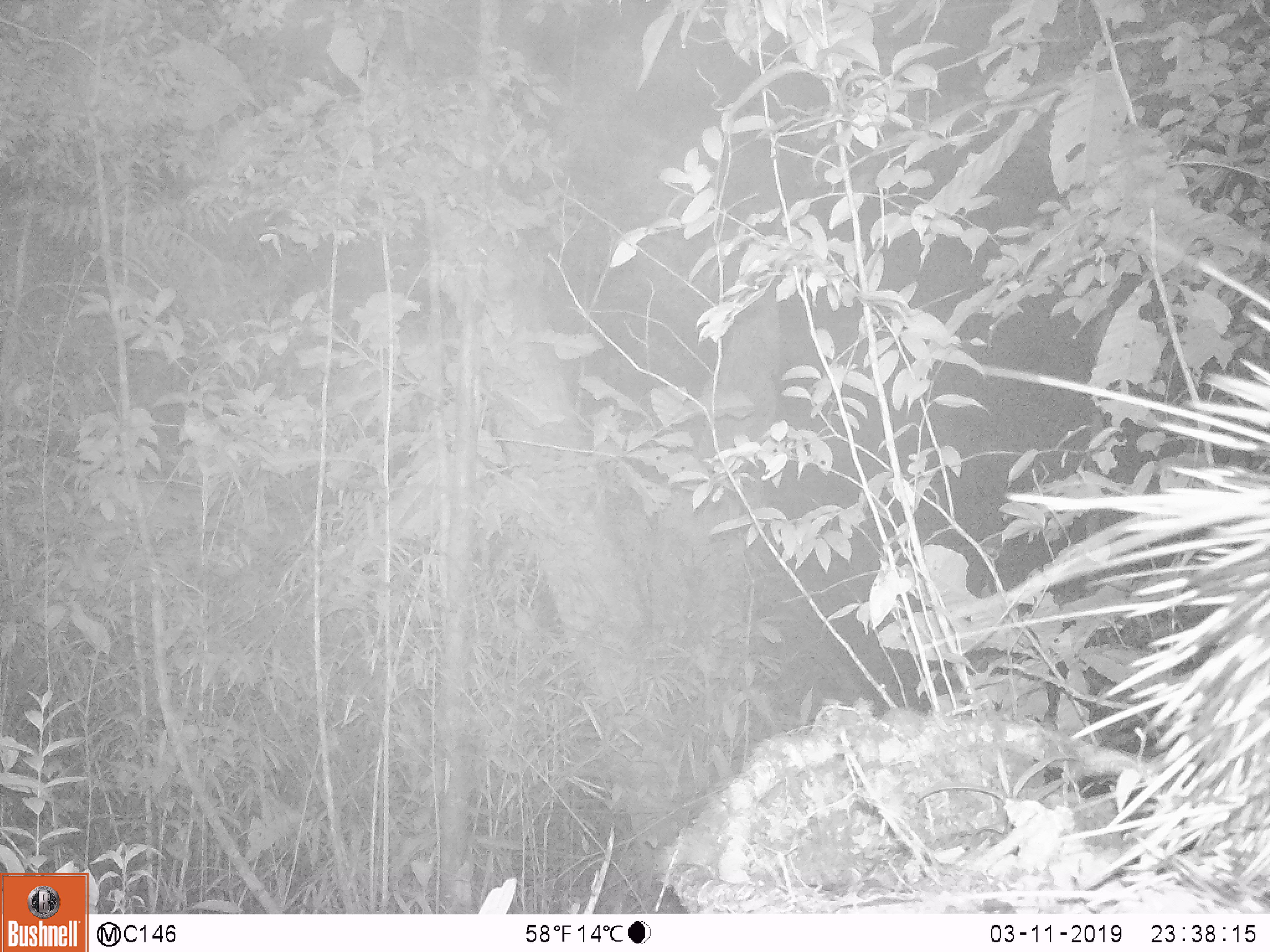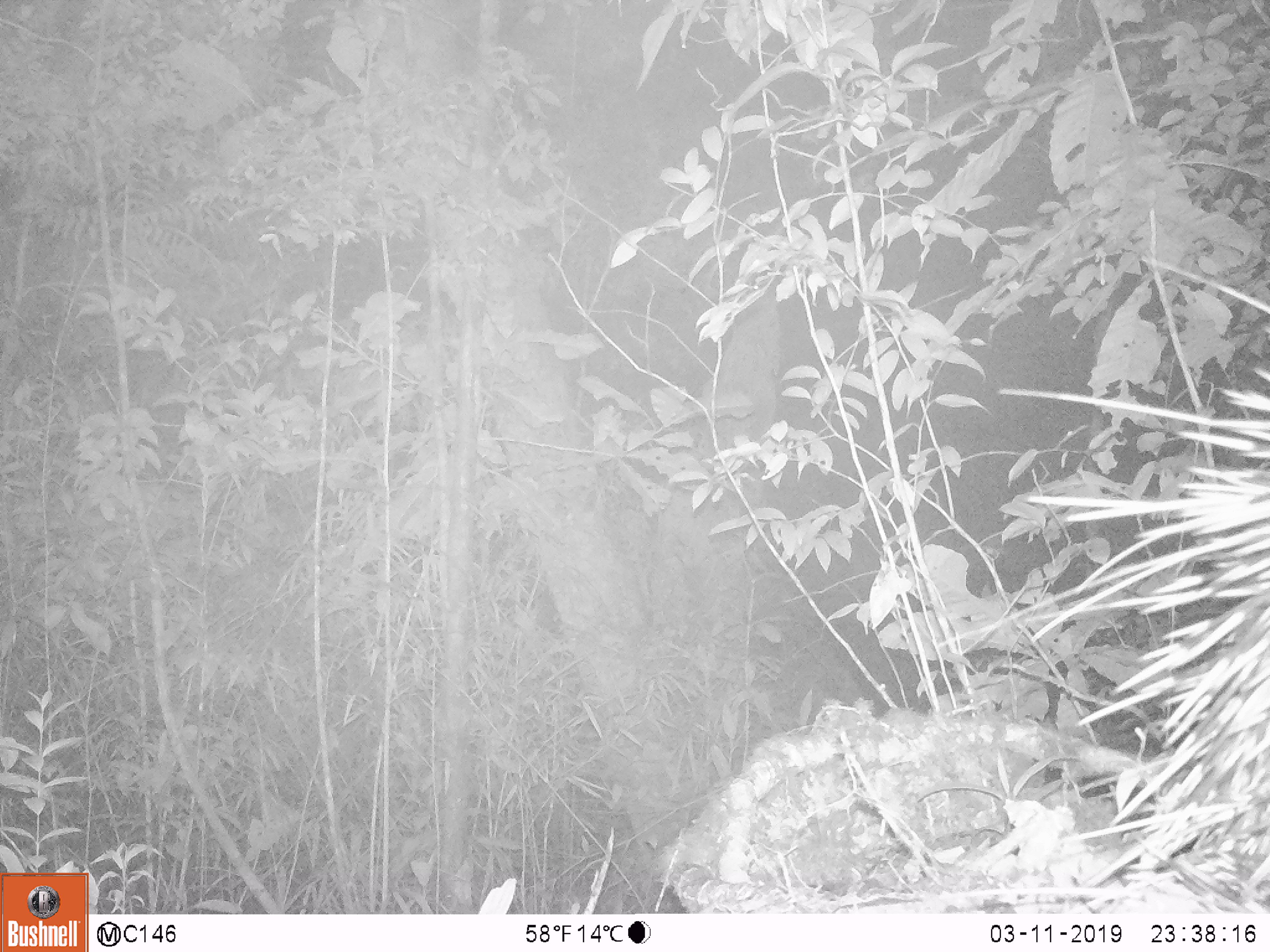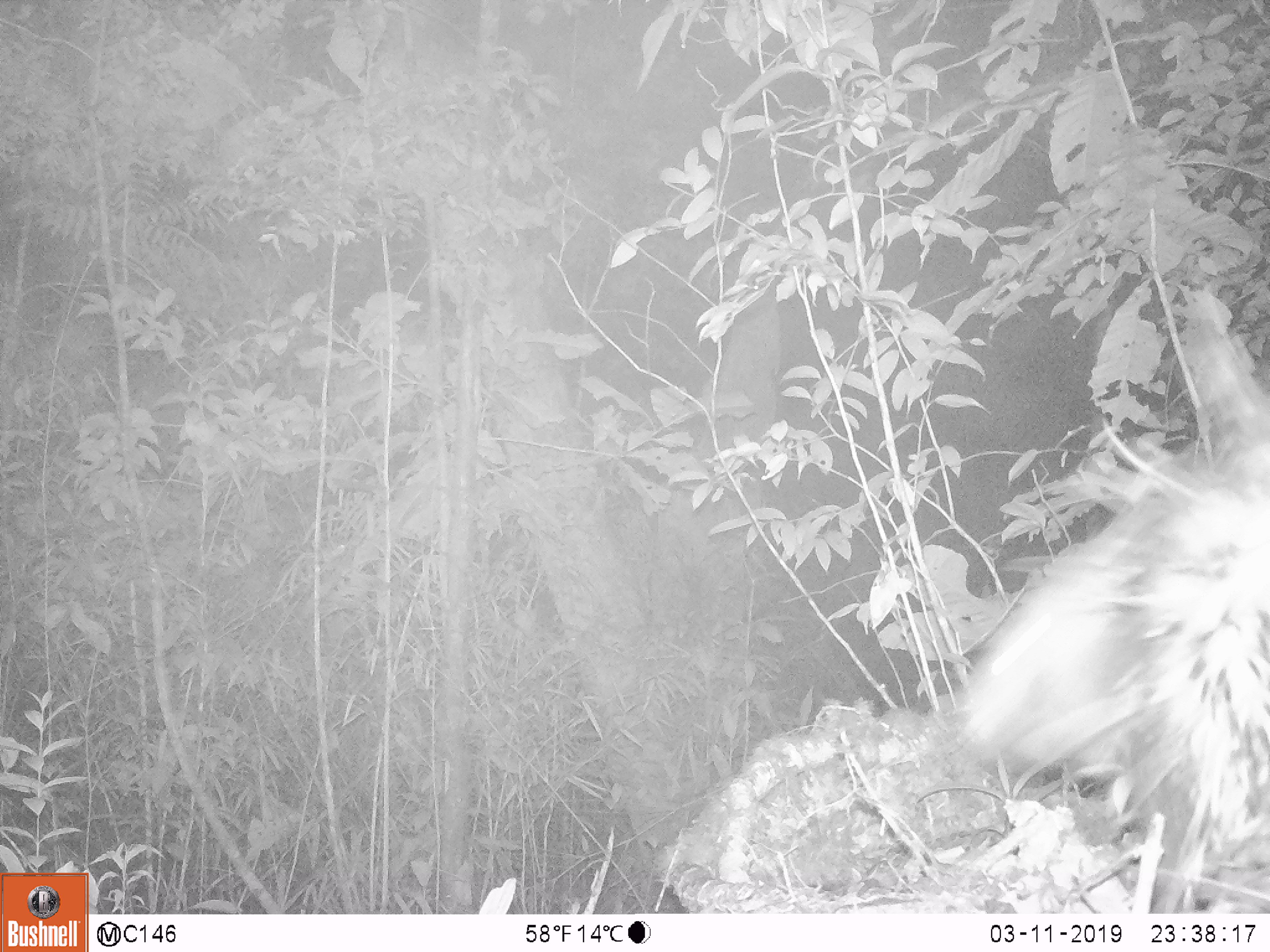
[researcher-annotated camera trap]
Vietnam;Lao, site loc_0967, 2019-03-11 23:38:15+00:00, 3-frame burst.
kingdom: Animalia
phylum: Chordata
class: Mammalia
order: Rodentia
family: Hystricidae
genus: Hystrix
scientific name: Hystrix brachyura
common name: malayan porcupine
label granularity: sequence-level